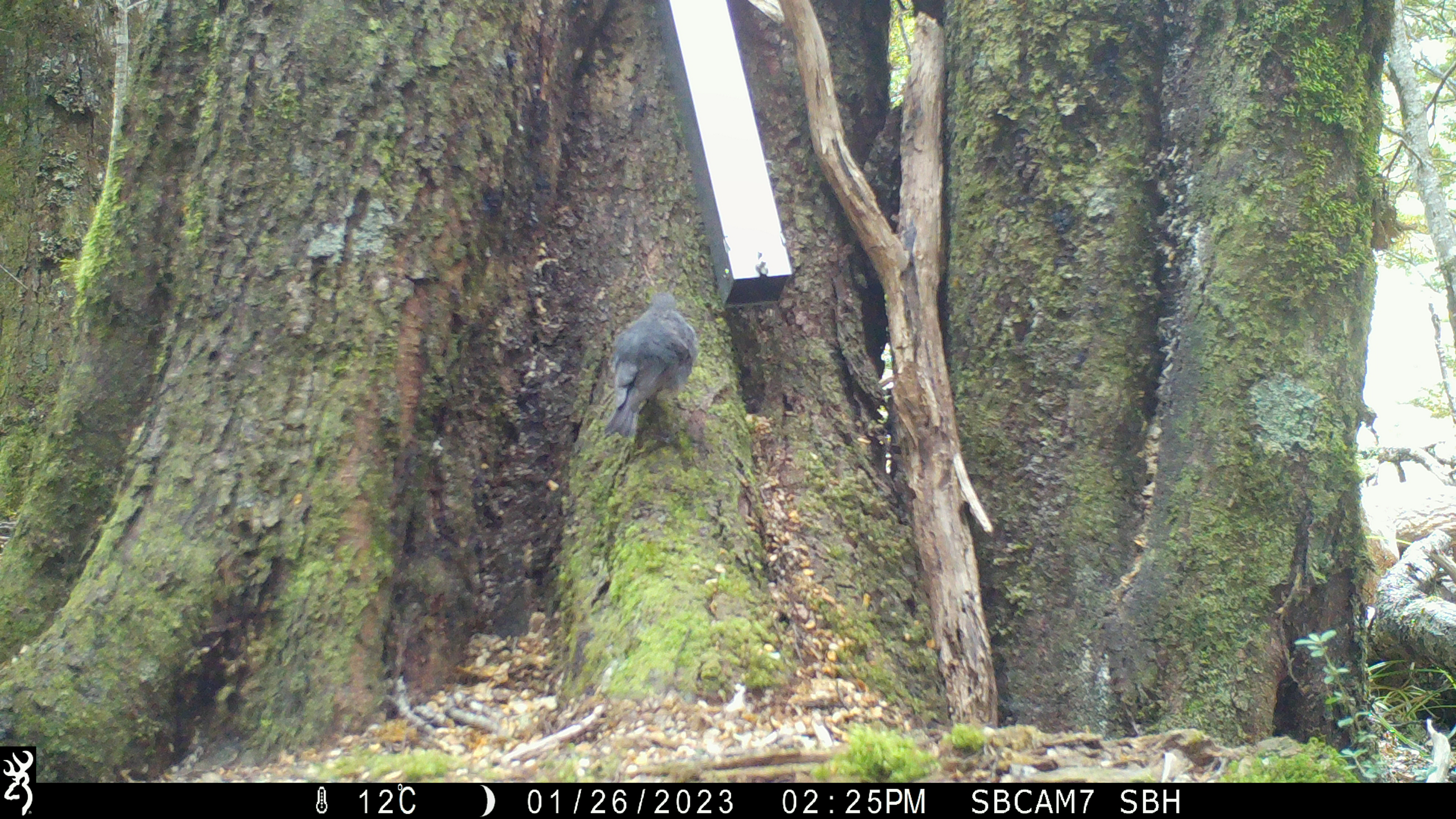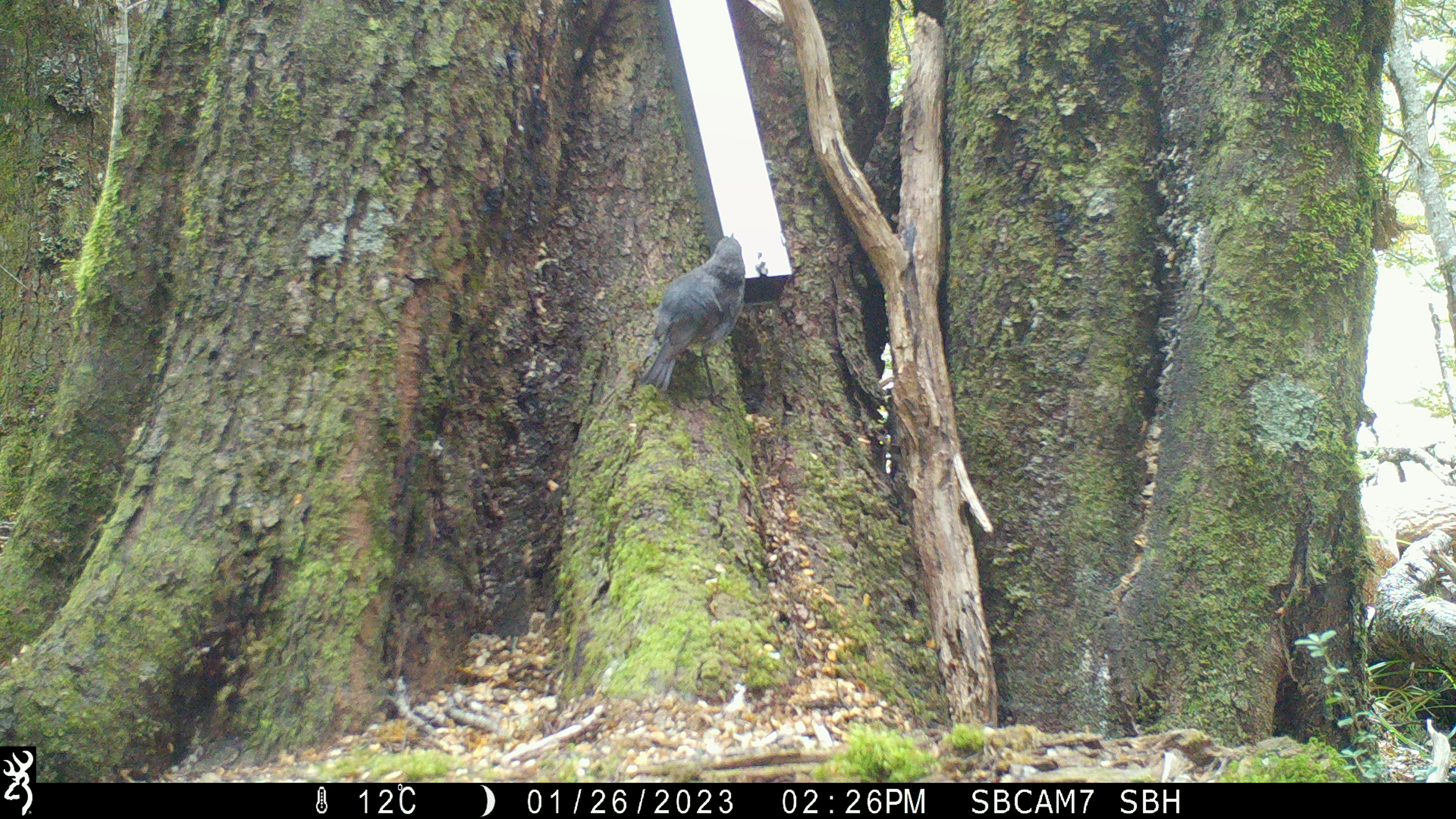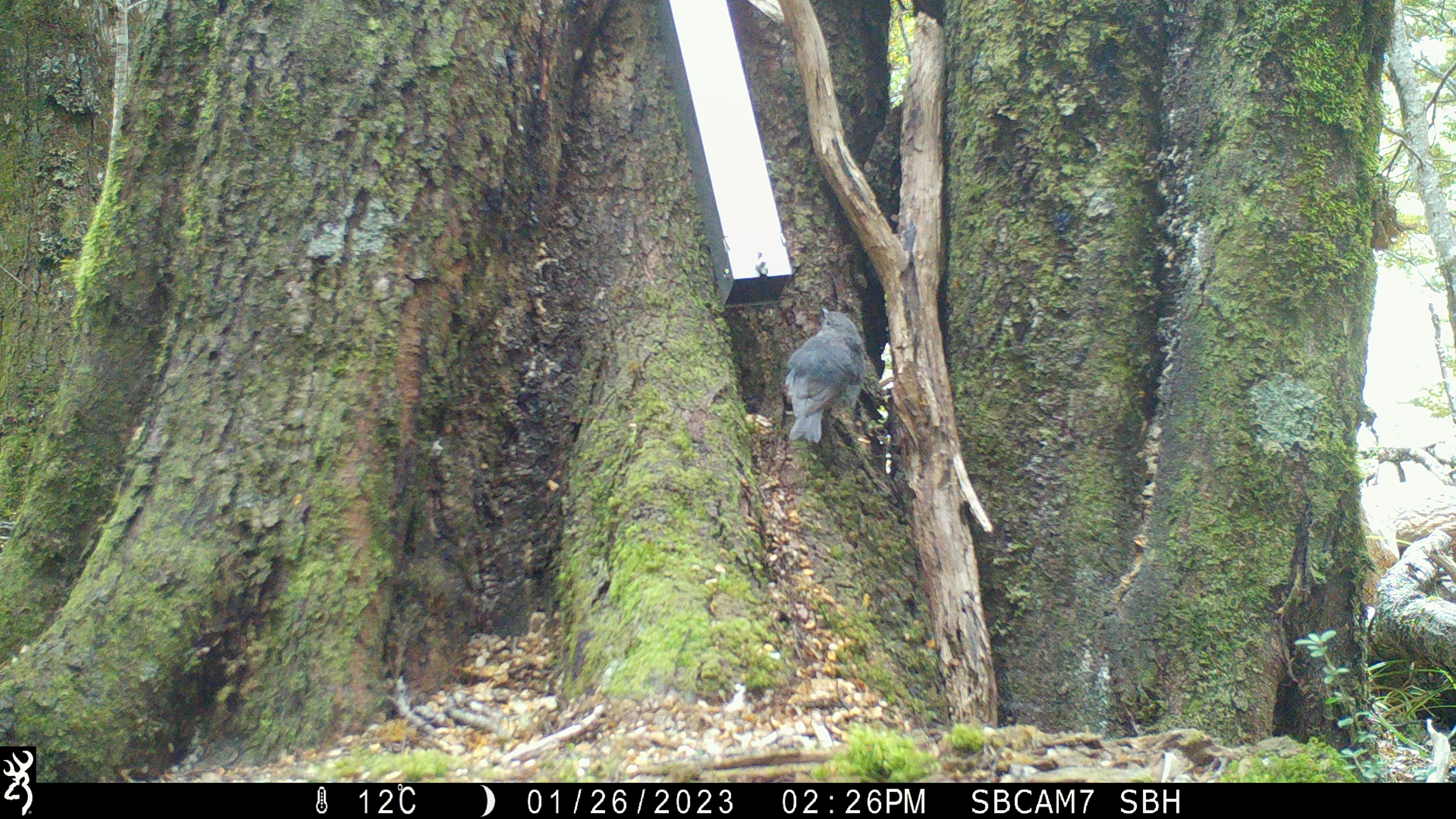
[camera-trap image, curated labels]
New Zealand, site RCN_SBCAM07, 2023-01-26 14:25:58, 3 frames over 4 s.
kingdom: Animalia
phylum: Chordata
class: Aves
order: Passeriformes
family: Petroicidae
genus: Petroica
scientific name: Petroica australis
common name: new zealand robin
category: robin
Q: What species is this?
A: Robin (new zealand robin) (Petroica australis).